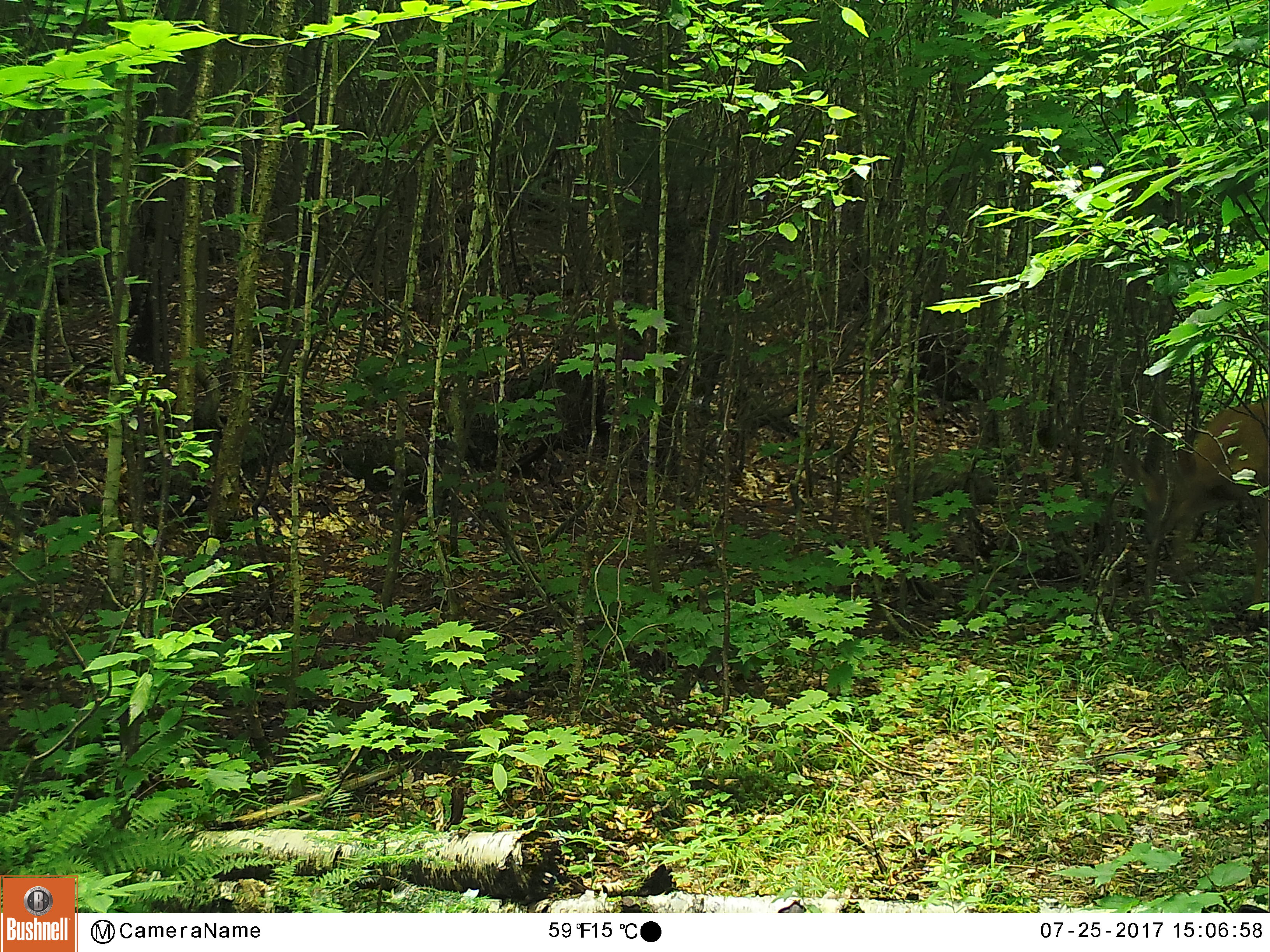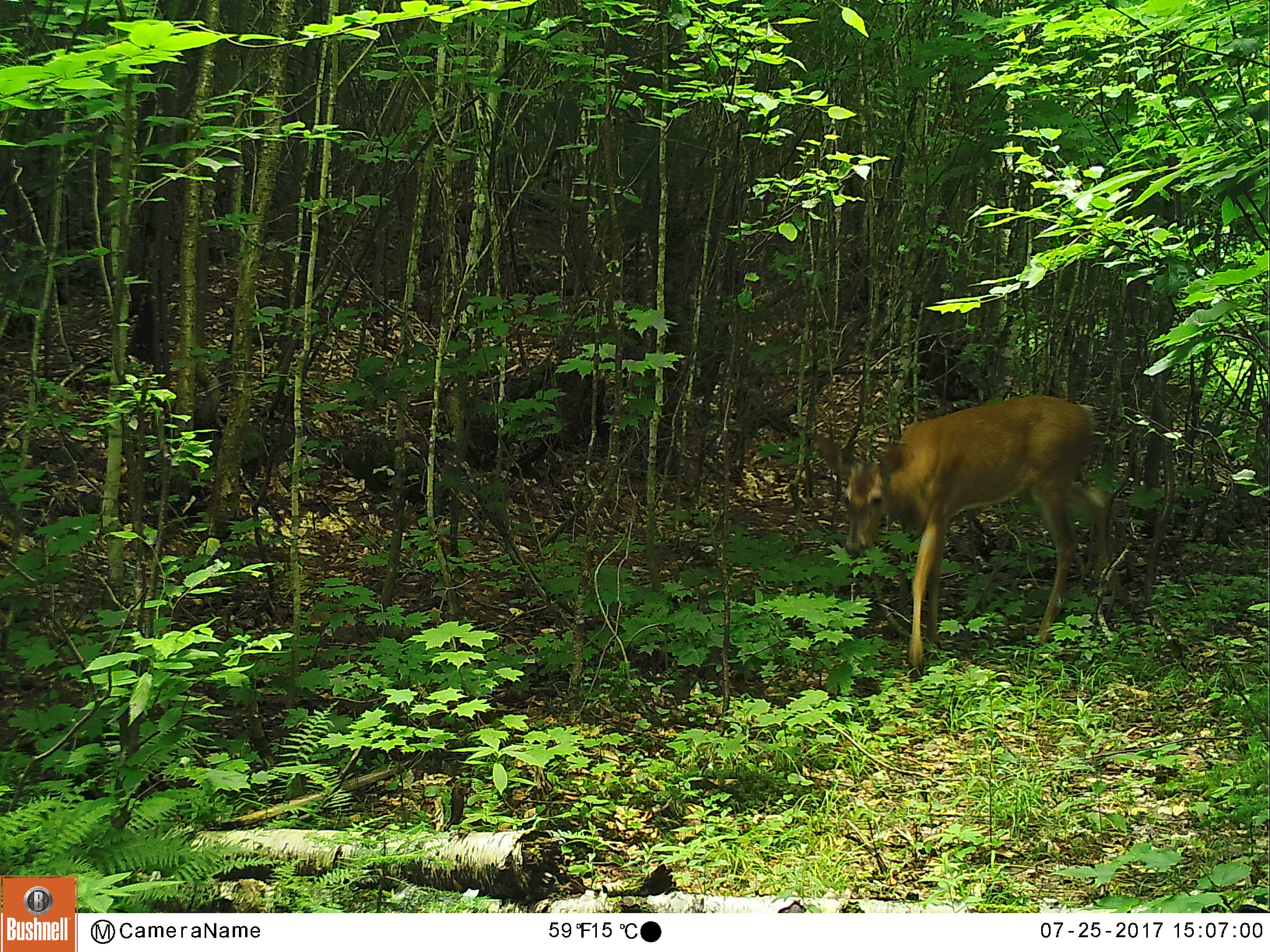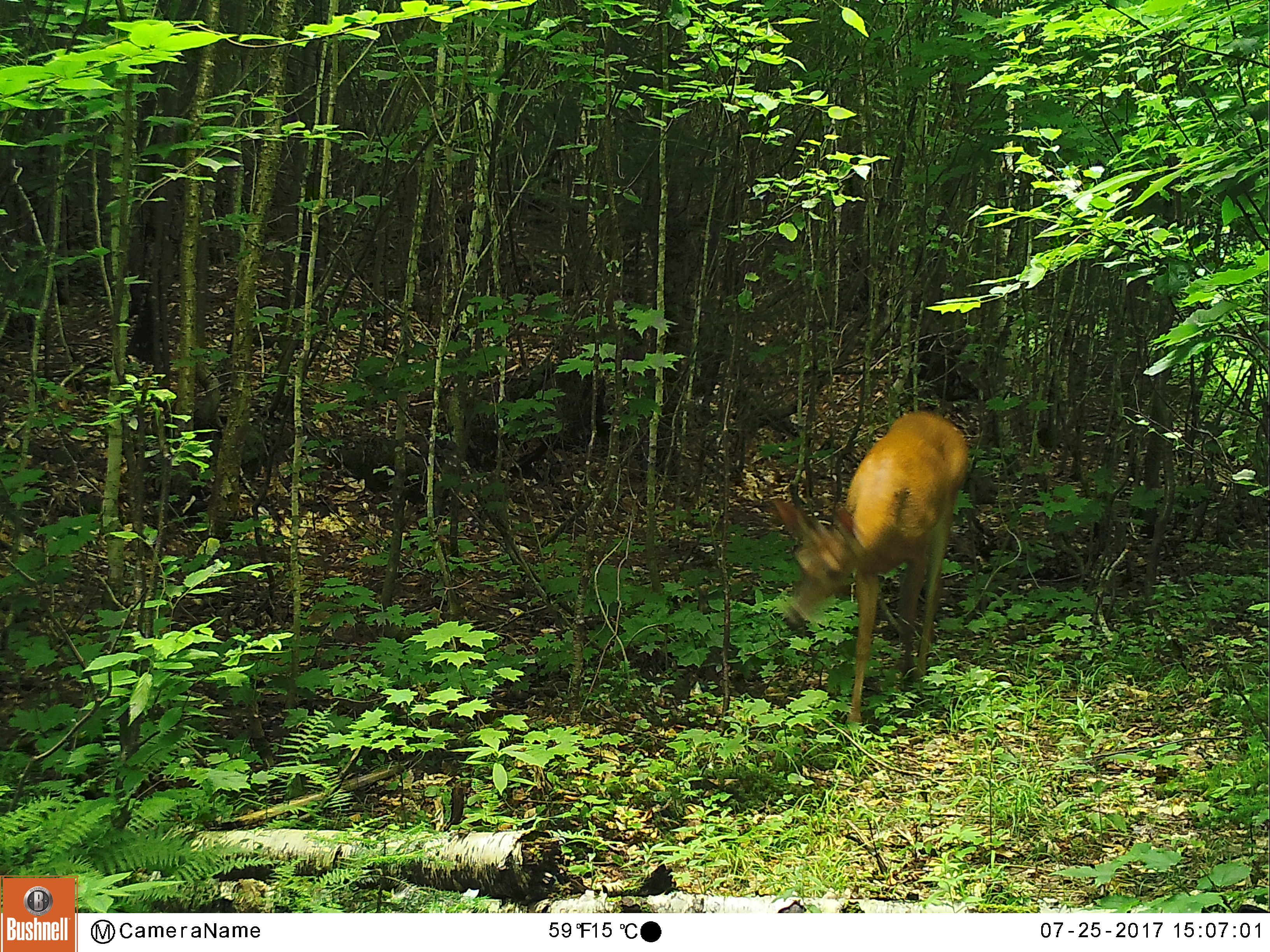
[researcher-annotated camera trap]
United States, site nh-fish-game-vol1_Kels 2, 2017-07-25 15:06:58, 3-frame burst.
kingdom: Animalia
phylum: Chordata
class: Mammalia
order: Artiodactyla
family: Cervidae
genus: Odocoileus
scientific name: Odocoileus virginianus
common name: white-tailed deer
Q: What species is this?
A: White-tailed deer (Odocoileus virginianus).